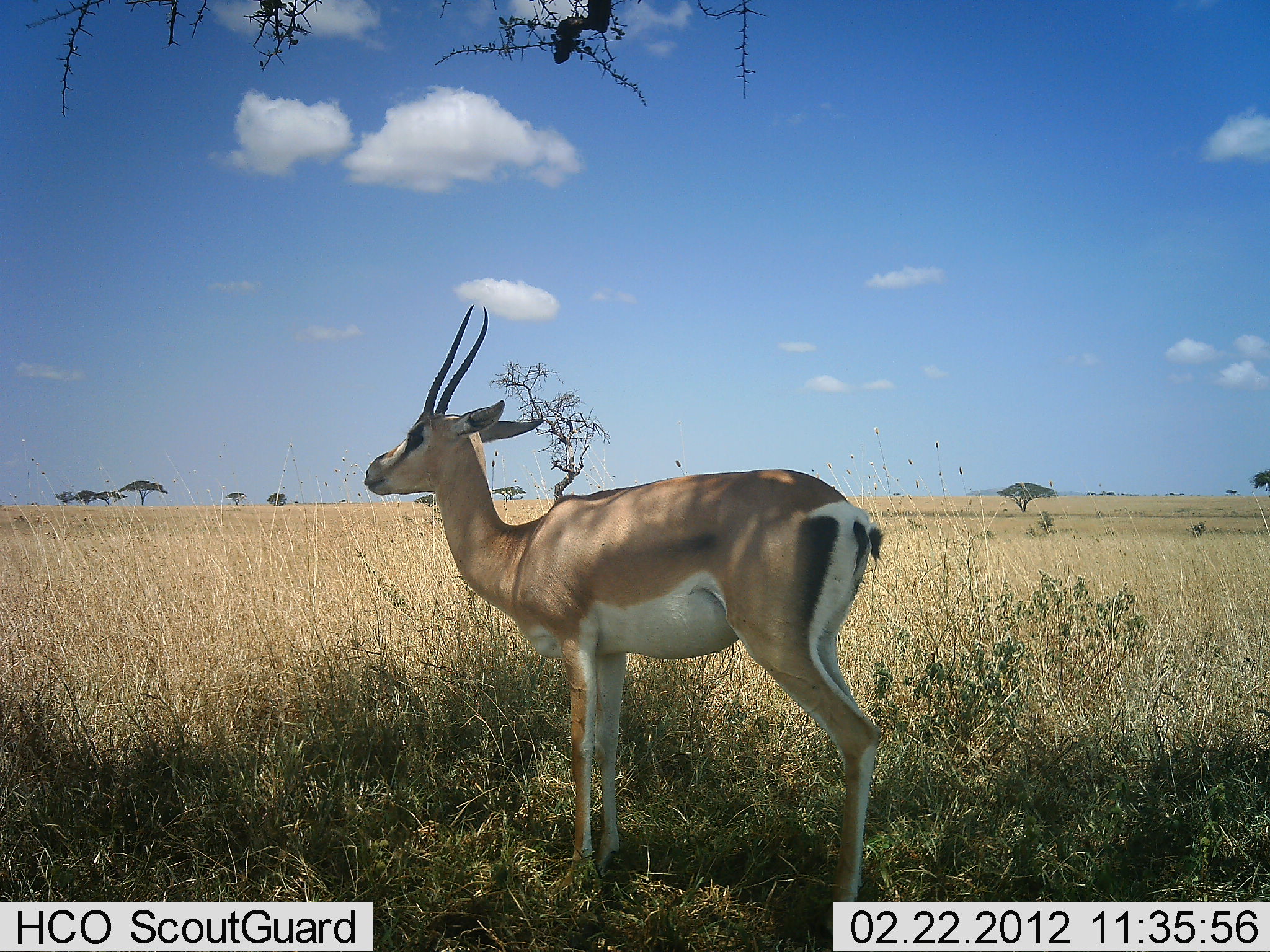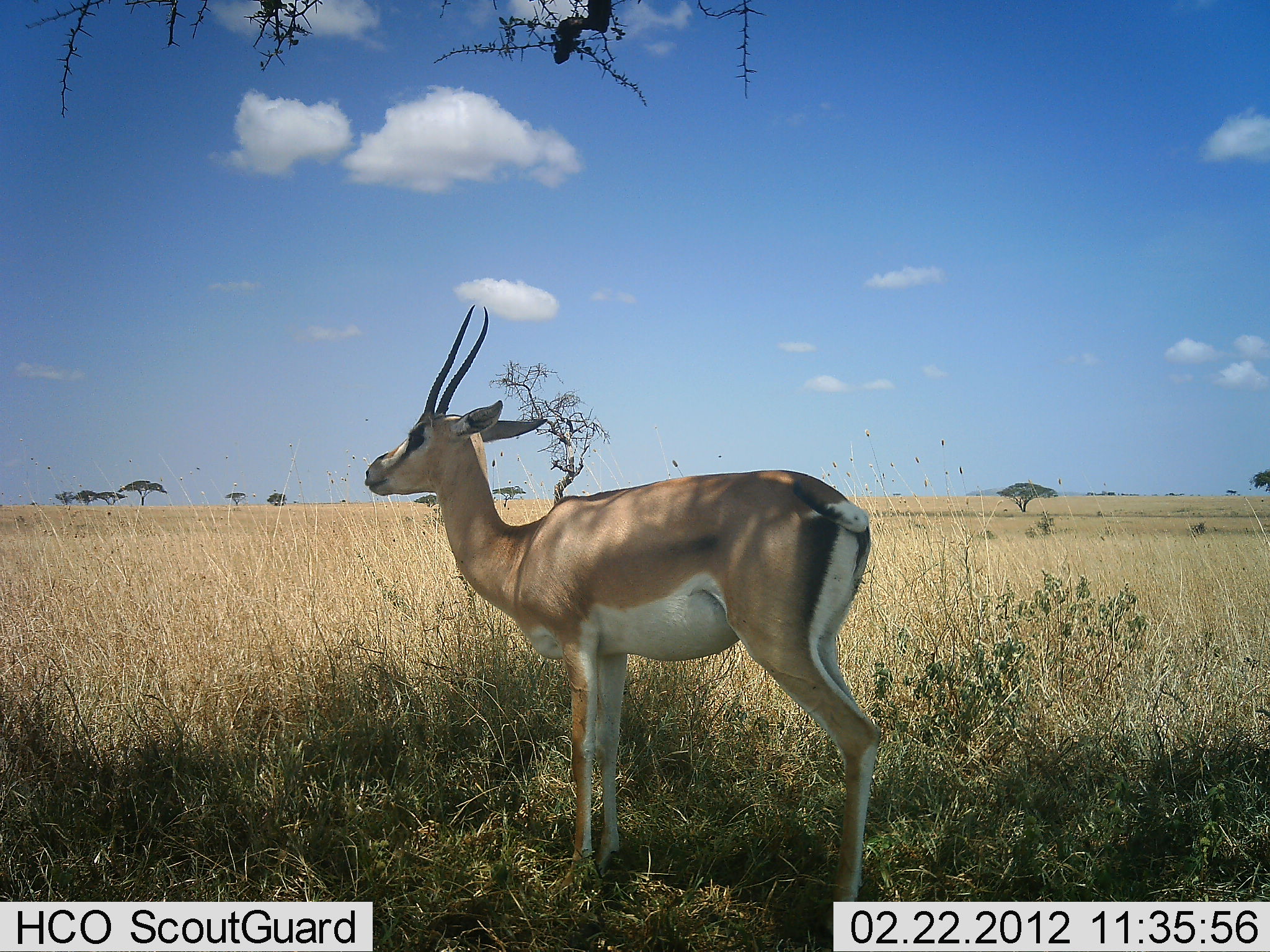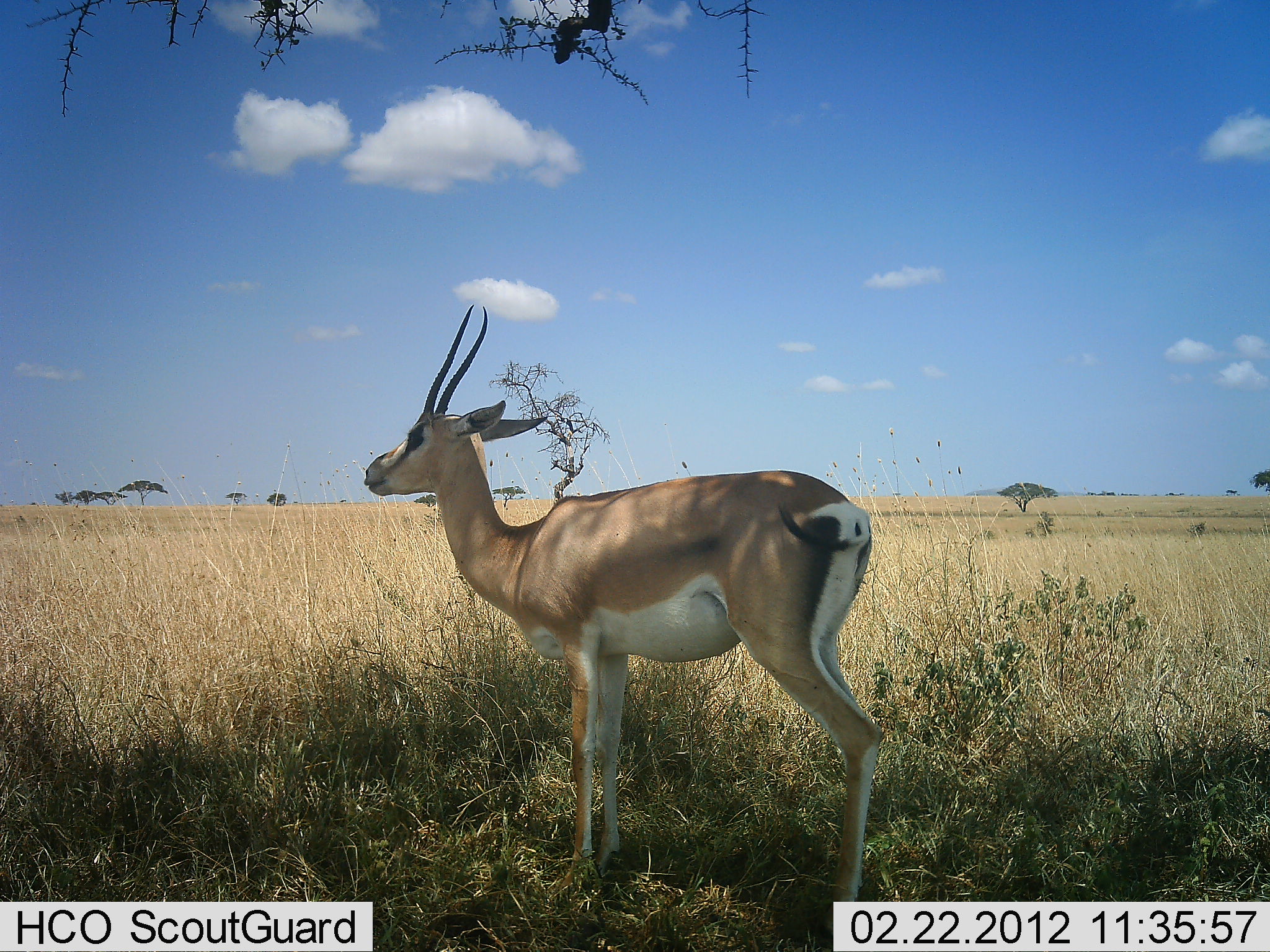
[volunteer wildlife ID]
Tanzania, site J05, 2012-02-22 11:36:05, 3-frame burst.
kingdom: Animalia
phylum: Chordata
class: Mammalia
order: Artiodactyla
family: Bovidae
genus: Nanger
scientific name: Nanger granti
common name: grant's gazelle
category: gazellegrants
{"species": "gazellegrants (grant's gazelle) (Nanger granti)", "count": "1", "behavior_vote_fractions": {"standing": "100%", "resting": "0%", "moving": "0%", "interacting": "0%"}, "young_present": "0%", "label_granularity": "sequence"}